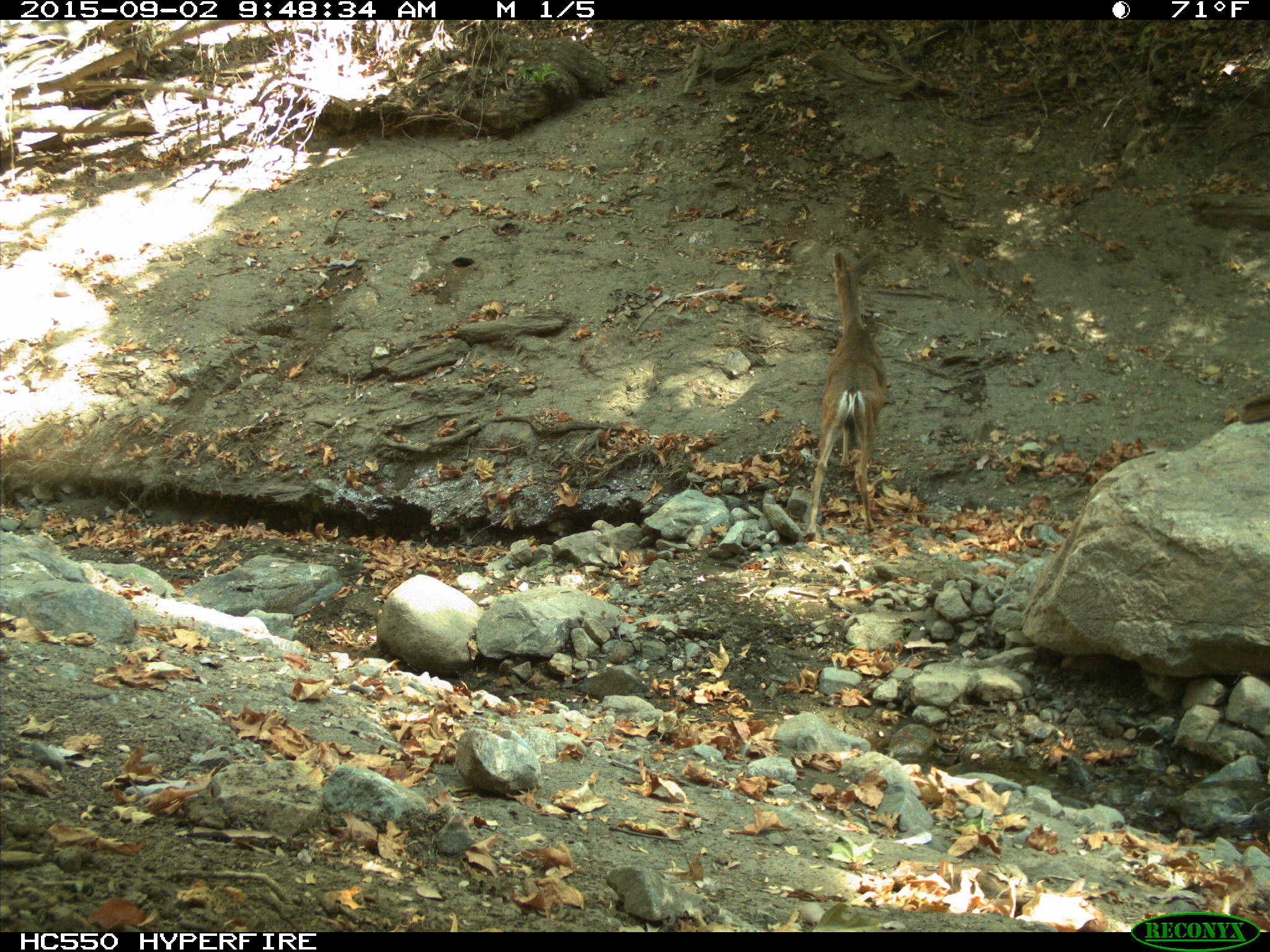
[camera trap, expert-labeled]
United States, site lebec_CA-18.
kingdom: Animalia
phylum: Chordata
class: Mammalia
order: Artiodactyla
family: Cervidae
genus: Odocoileus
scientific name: Odocoileus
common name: deer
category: unidentified deer